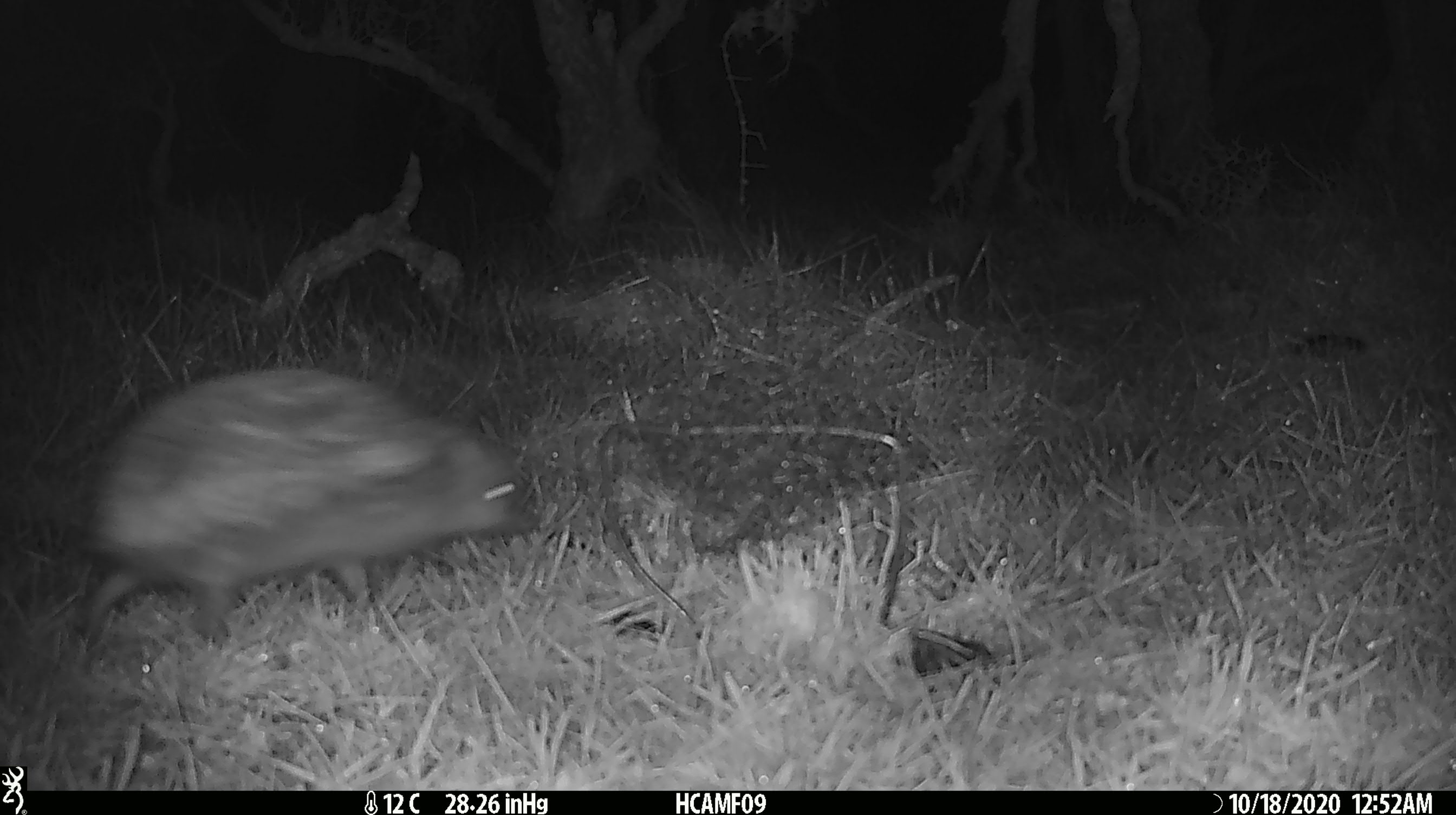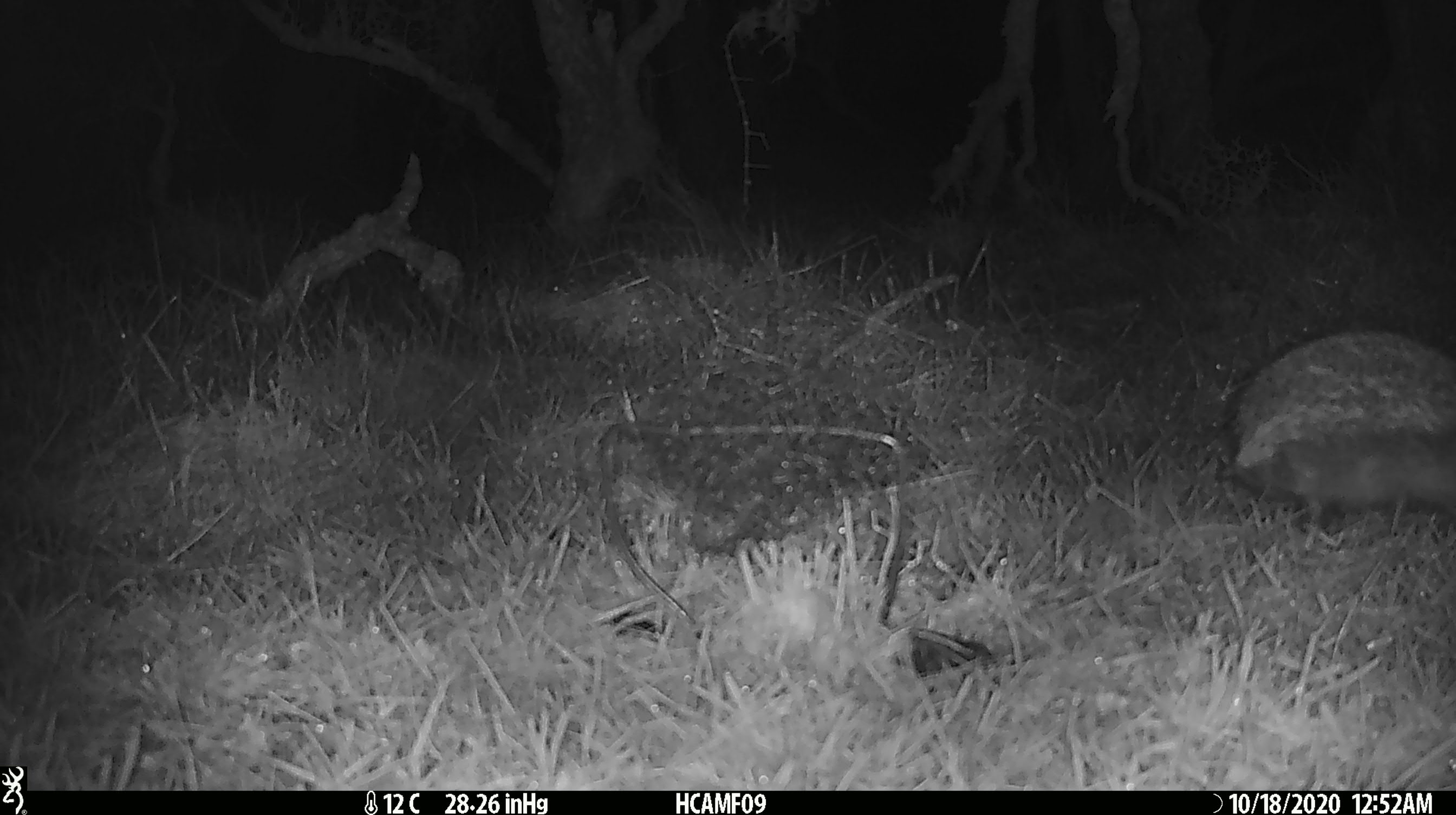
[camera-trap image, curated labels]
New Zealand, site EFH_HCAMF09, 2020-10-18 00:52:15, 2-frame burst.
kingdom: Animalia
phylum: Chordata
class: Mammalia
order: Eulipotyphla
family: Erinaceidae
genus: Erinaceus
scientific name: Erinaceus europaeus europaeus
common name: european hedgehog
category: hedgehog